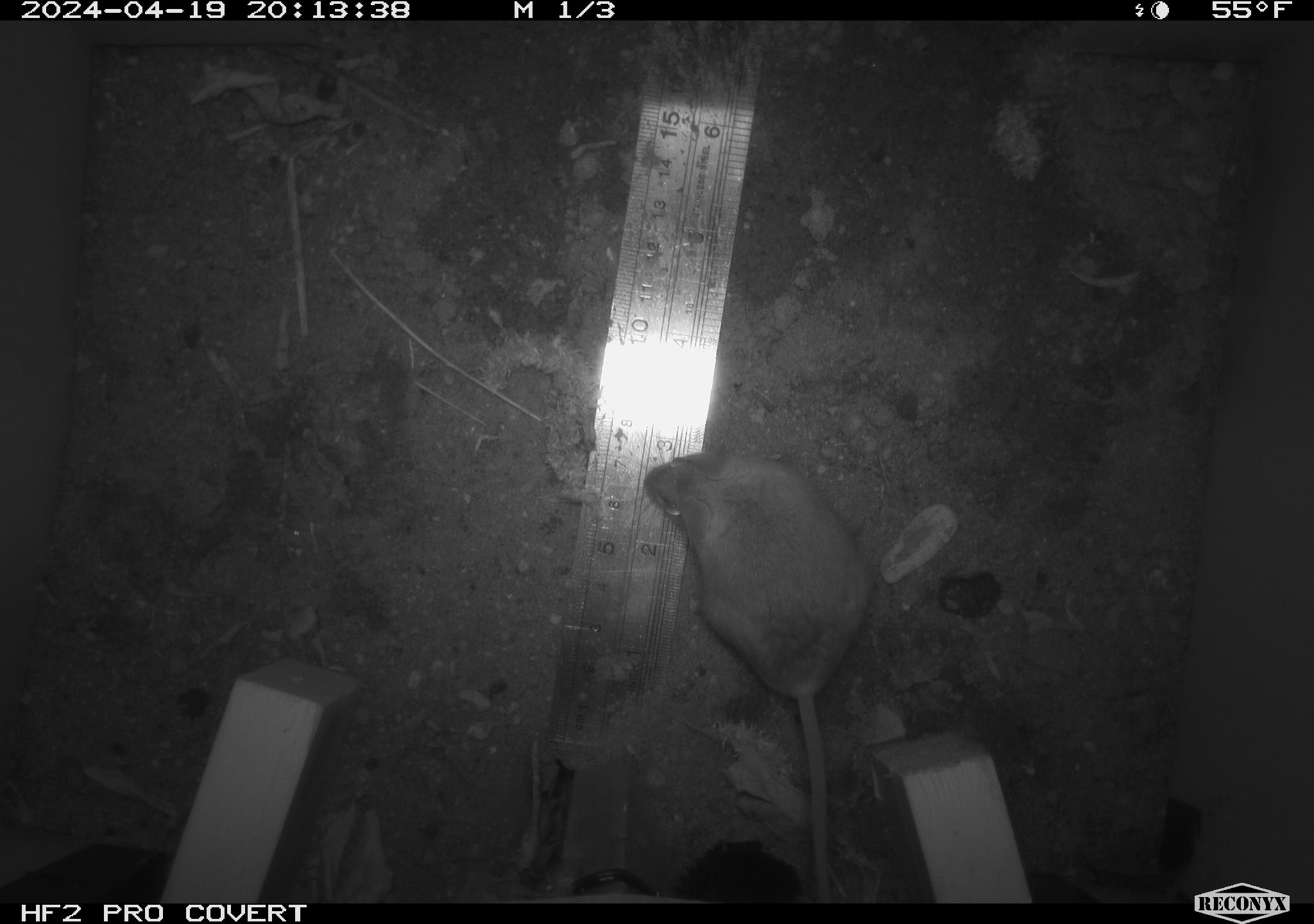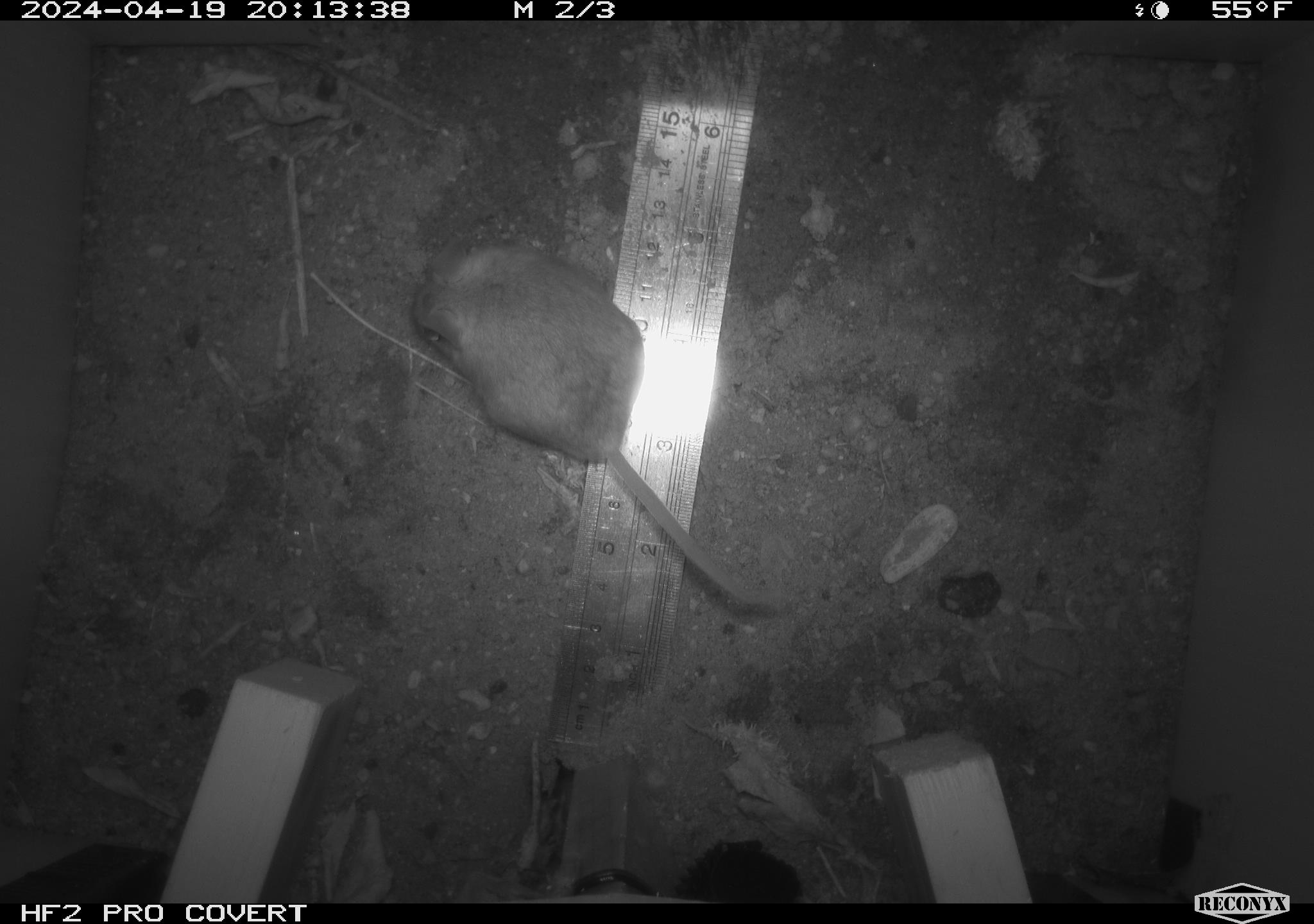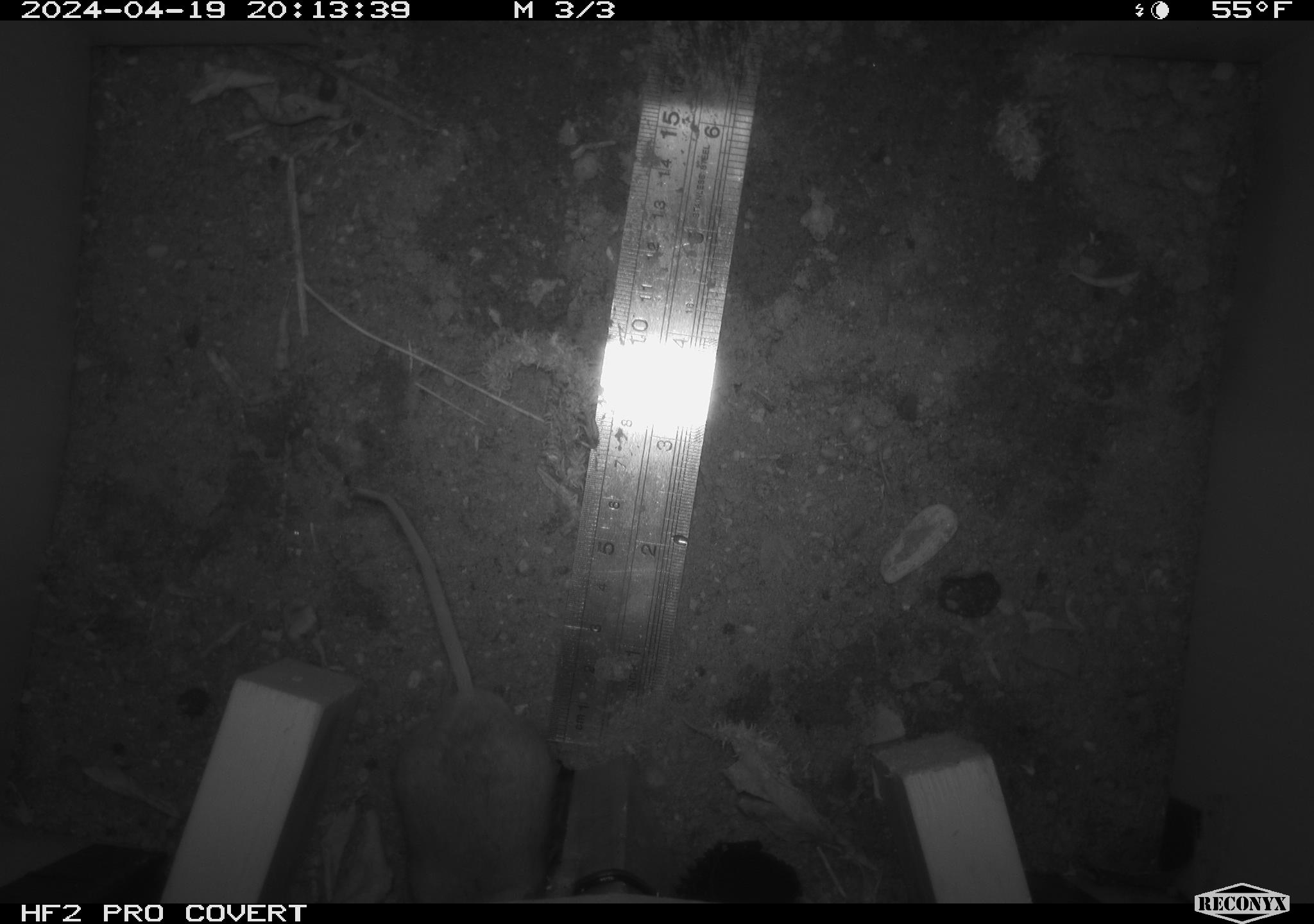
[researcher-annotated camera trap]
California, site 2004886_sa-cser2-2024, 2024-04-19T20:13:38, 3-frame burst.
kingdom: Animalia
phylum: Chordata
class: Mammalia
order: Rodentia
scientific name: Rodentia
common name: rodent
Rodent (Rodentia).